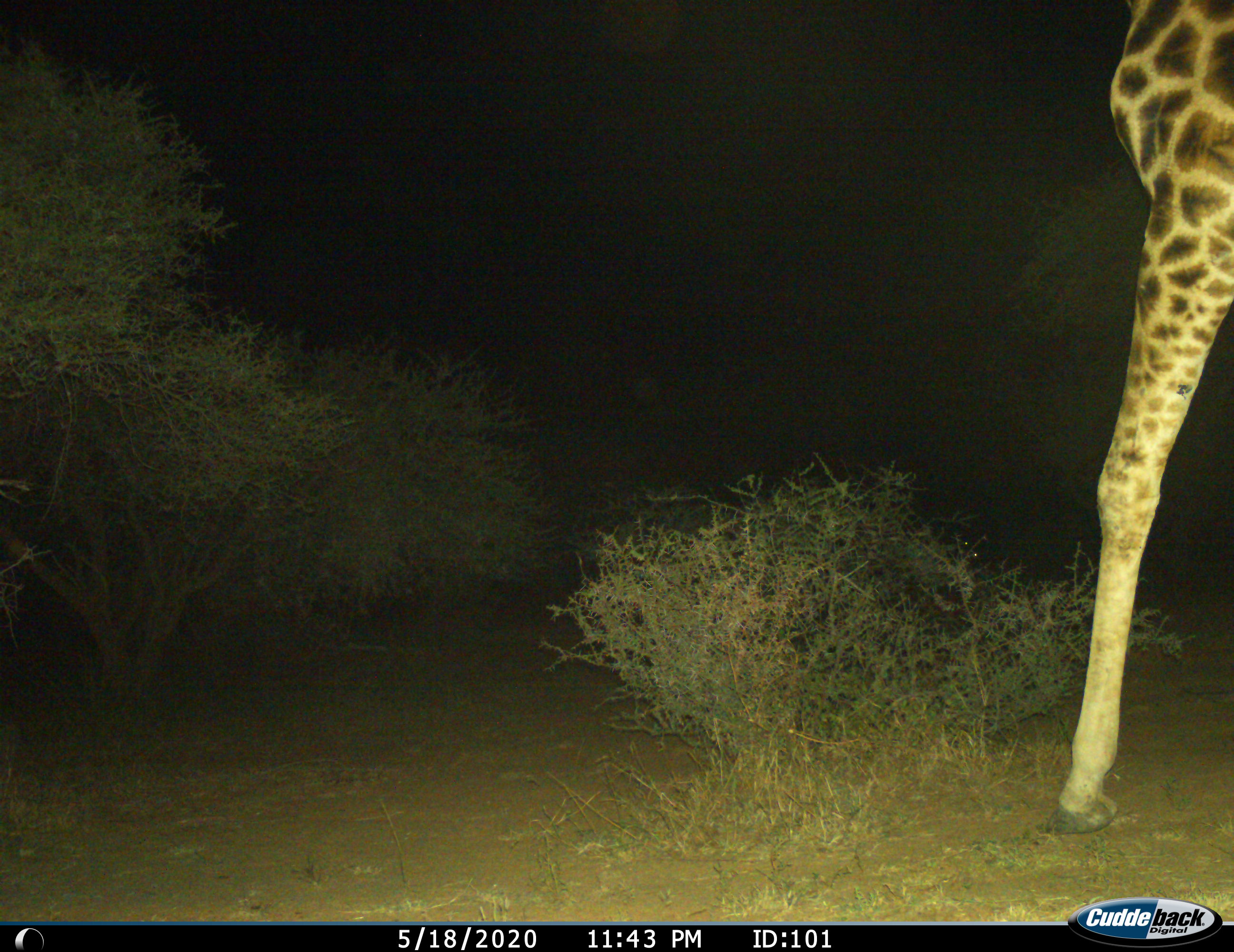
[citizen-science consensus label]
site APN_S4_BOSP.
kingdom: Animalia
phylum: Chordata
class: Mammalia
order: Artiodactyla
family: Giraffidae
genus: Giraffa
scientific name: Giraffa camelopardalis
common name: giraffe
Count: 1.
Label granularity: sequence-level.